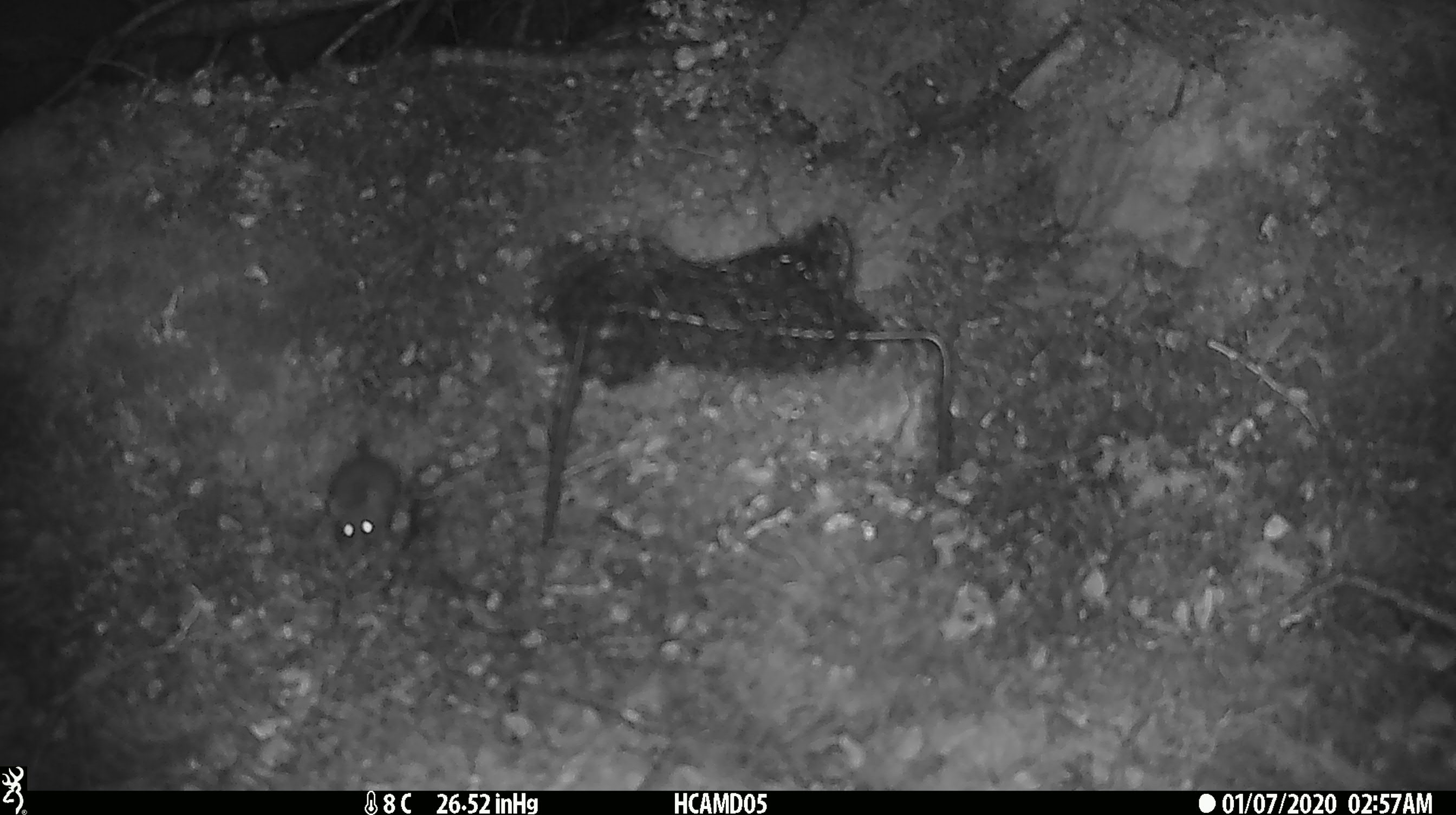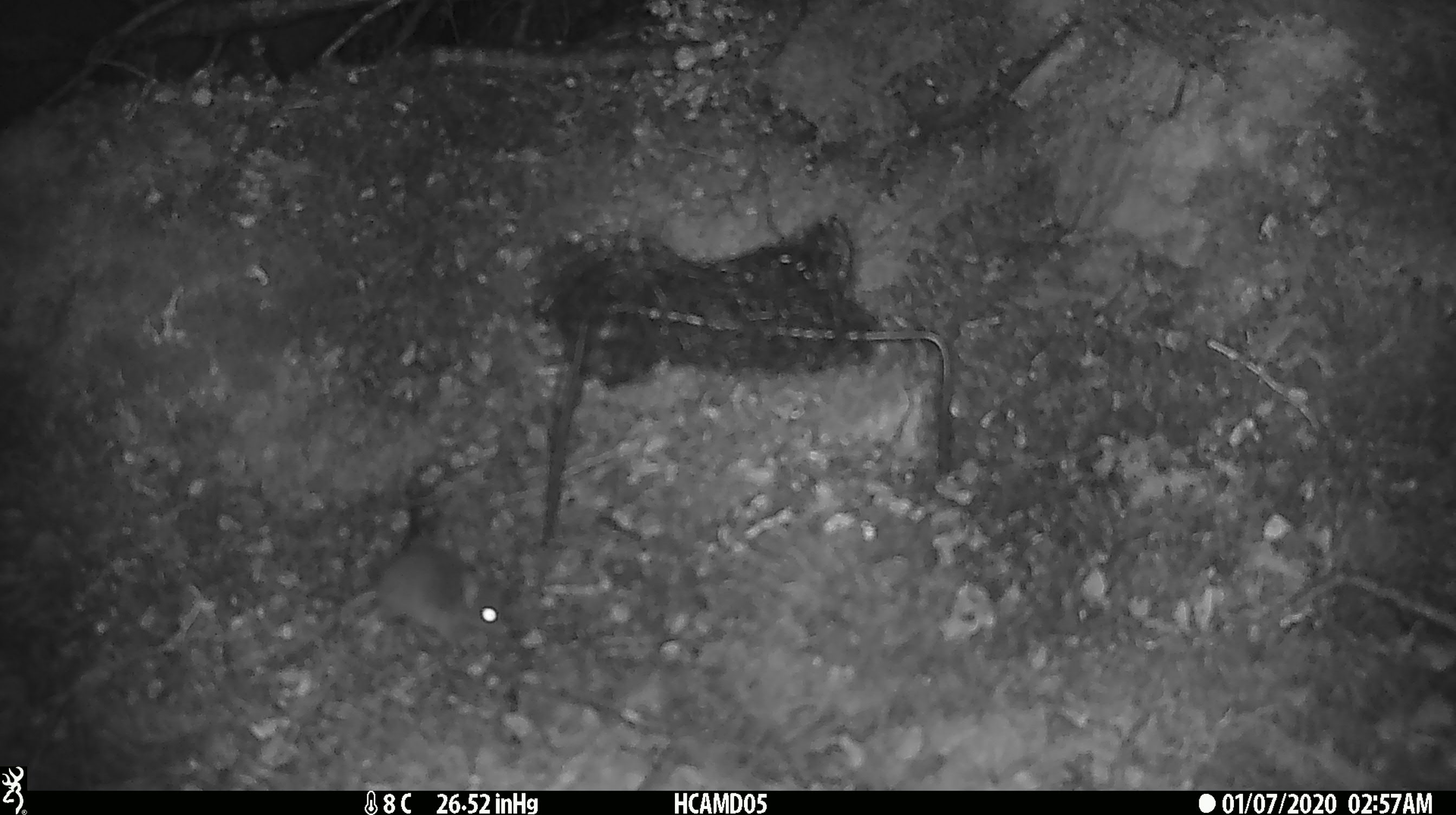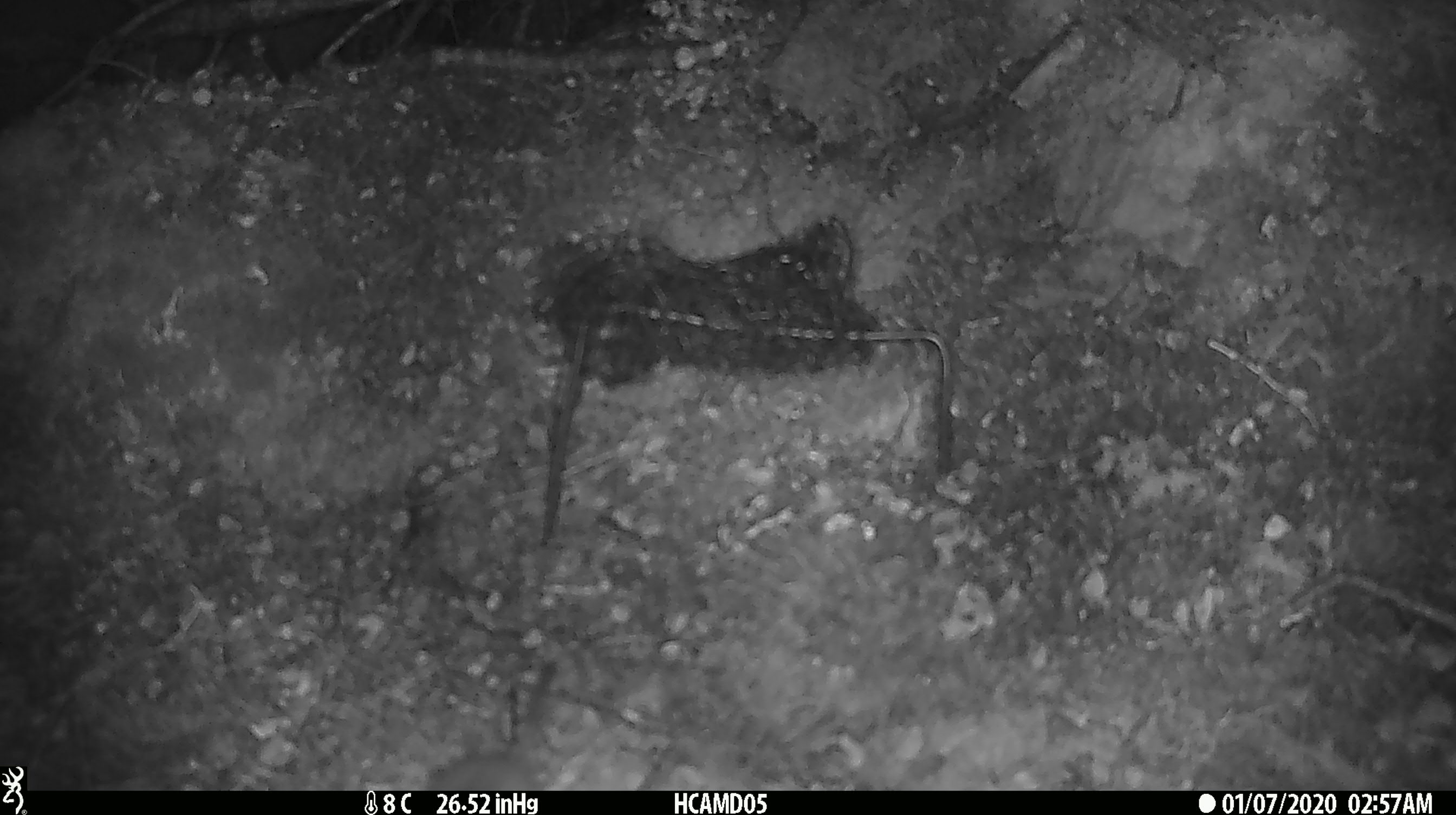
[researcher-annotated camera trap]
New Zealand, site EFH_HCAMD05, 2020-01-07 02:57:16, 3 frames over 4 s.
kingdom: Animalia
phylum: Chordata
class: Mammalia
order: Rodentia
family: Muridae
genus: Mus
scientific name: Mus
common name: mouse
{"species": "mouse (Mus)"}